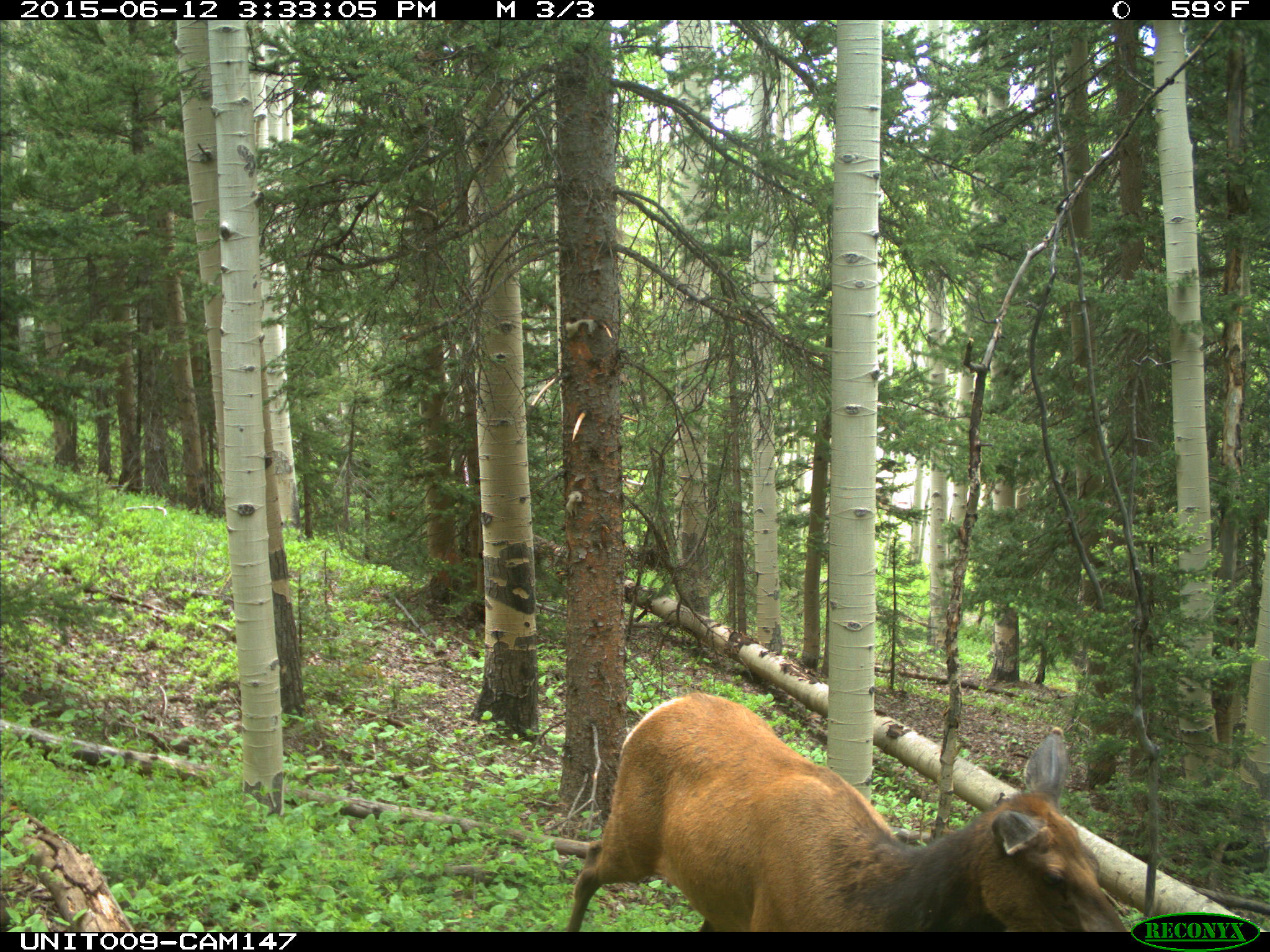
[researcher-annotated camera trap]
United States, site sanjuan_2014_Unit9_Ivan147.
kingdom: Animalia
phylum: Chordata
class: Mammalia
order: Artiodactyla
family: Cervidae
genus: Cervus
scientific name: Cervus elaphus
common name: red deer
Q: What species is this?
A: Cervus elaphus (red deer).